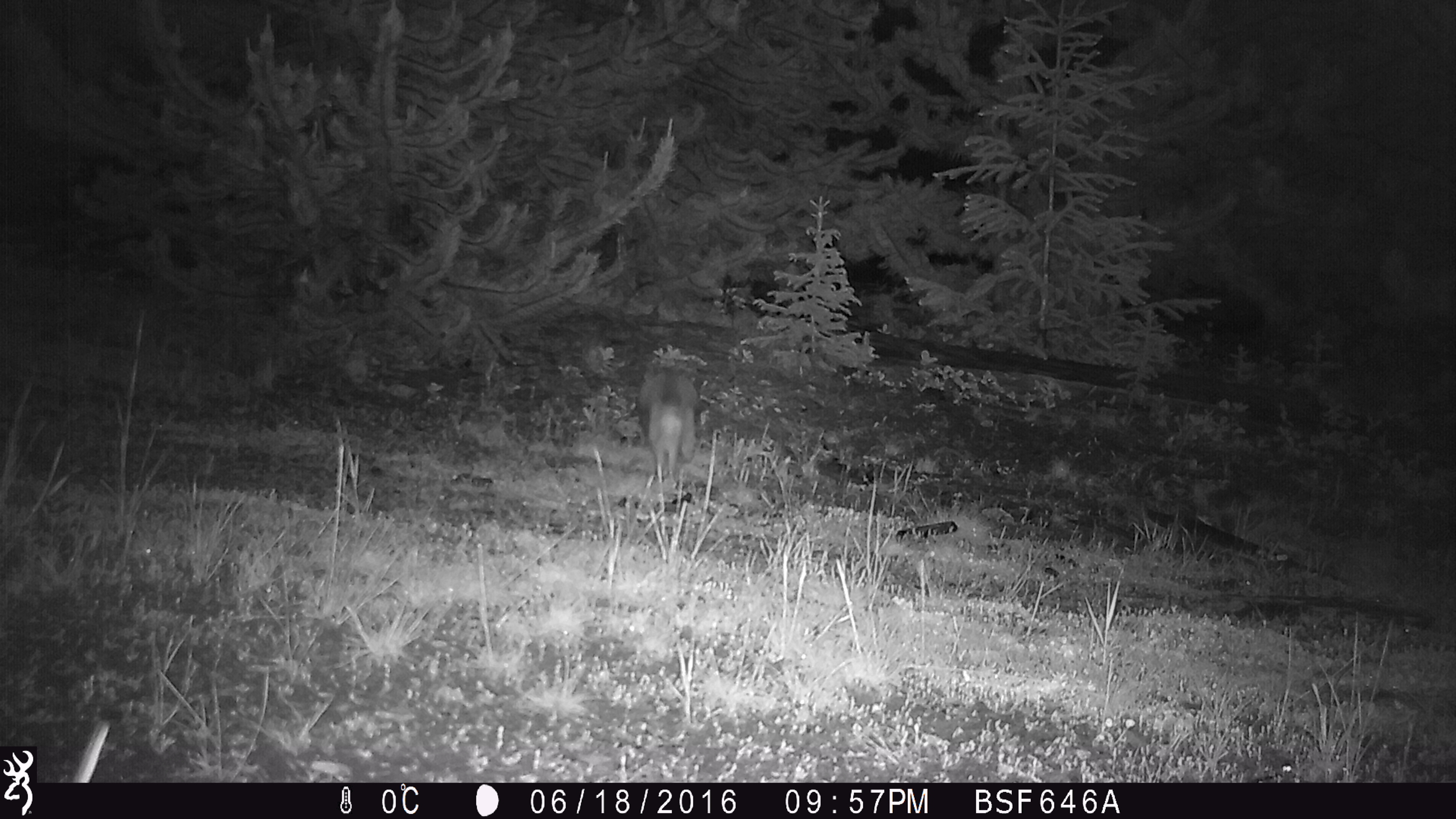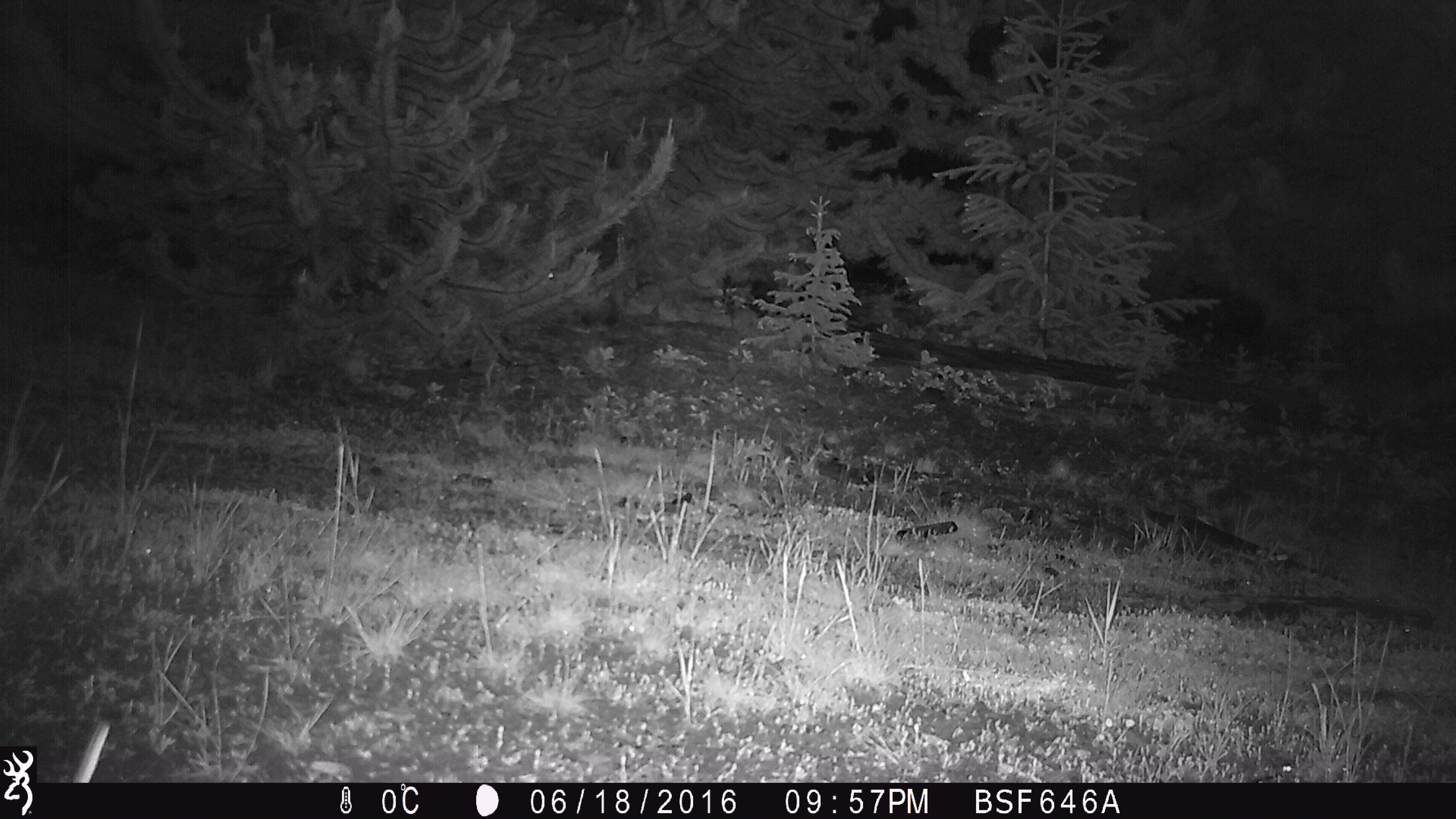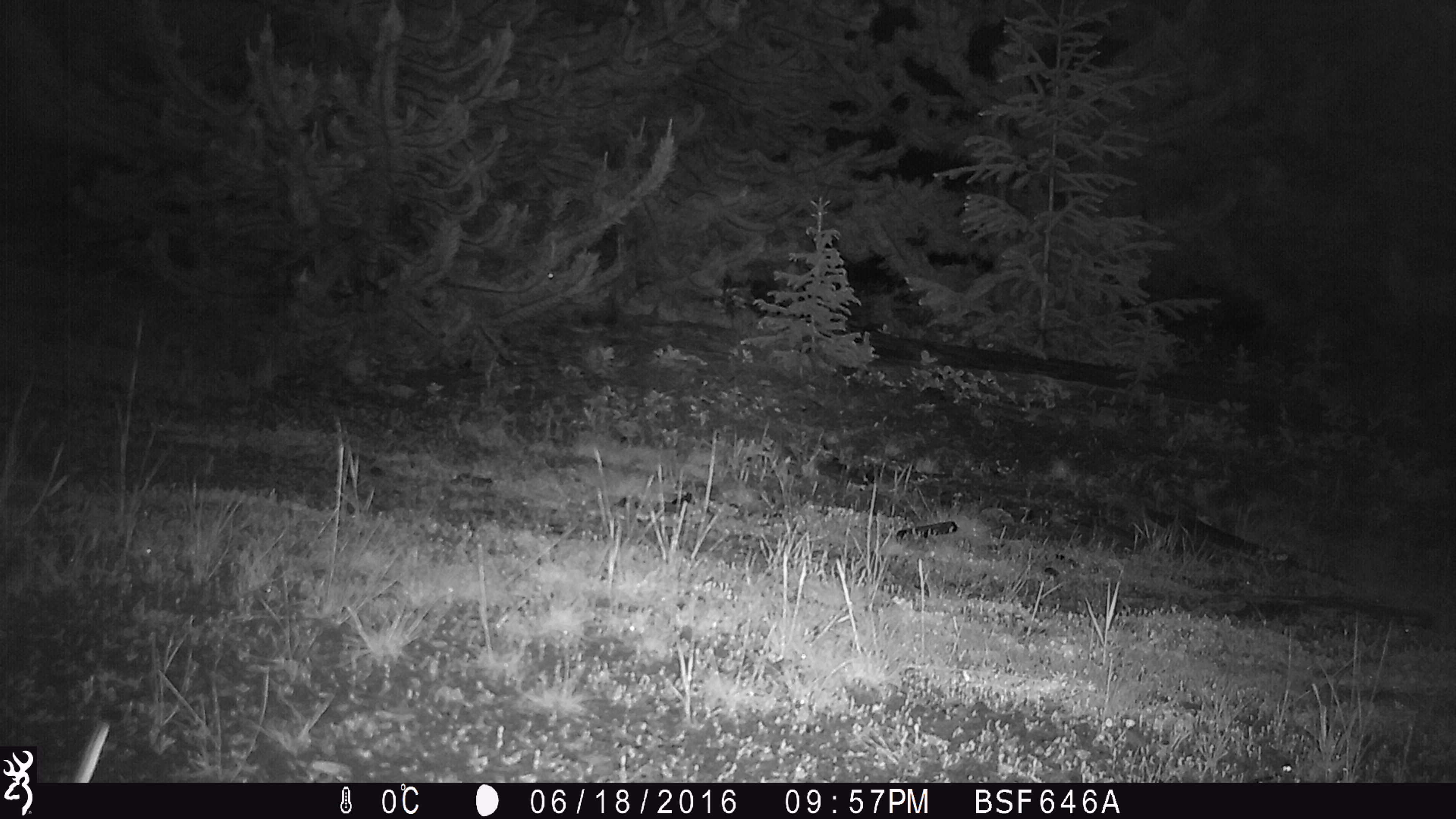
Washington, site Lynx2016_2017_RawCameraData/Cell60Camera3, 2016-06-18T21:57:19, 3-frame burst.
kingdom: Animalia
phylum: Chordata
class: Mammalia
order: Lagomorpha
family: Leporidae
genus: Lepus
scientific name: Lepus americanus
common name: snowshoe hare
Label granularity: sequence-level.